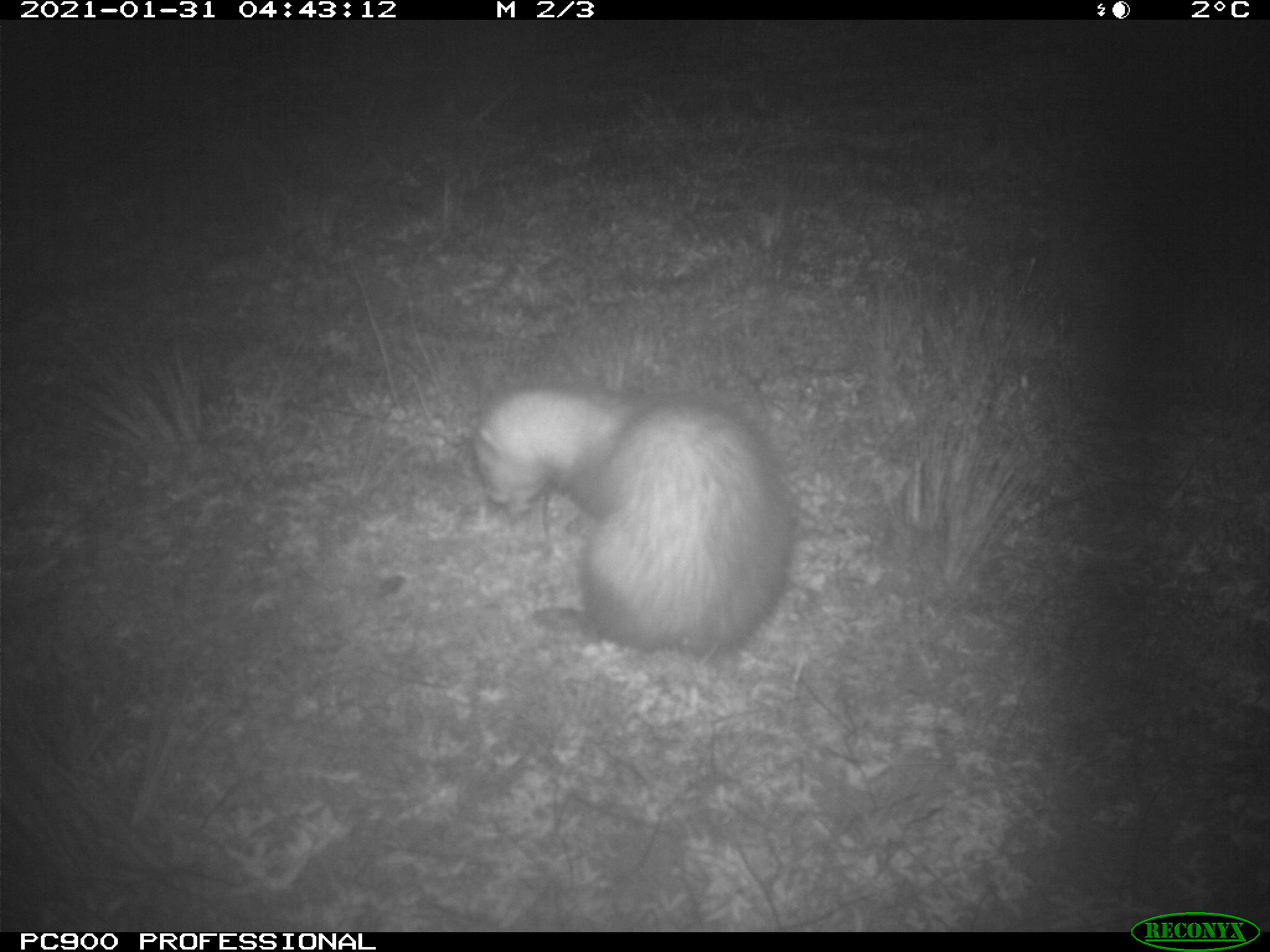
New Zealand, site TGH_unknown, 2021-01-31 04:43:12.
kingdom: Animalia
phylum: Chordata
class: Mammalia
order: Carnivora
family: Mustelidae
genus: Mustela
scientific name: Mustela furo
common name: ferret